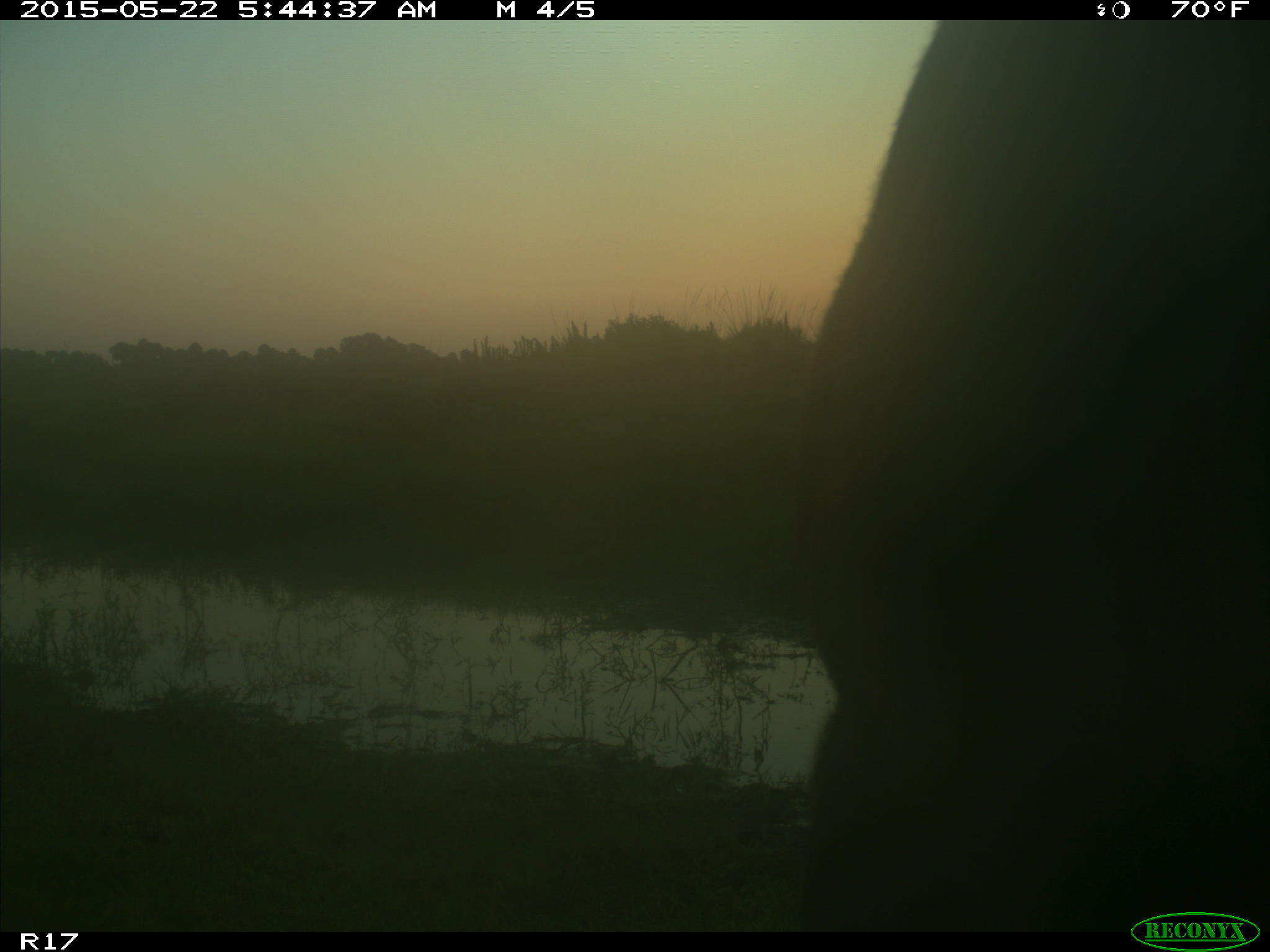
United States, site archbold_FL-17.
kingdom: Animalia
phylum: Chordata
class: Mammalia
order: Artiodactyla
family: Bovidae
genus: Bos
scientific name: Bos taurus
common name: domestic cow